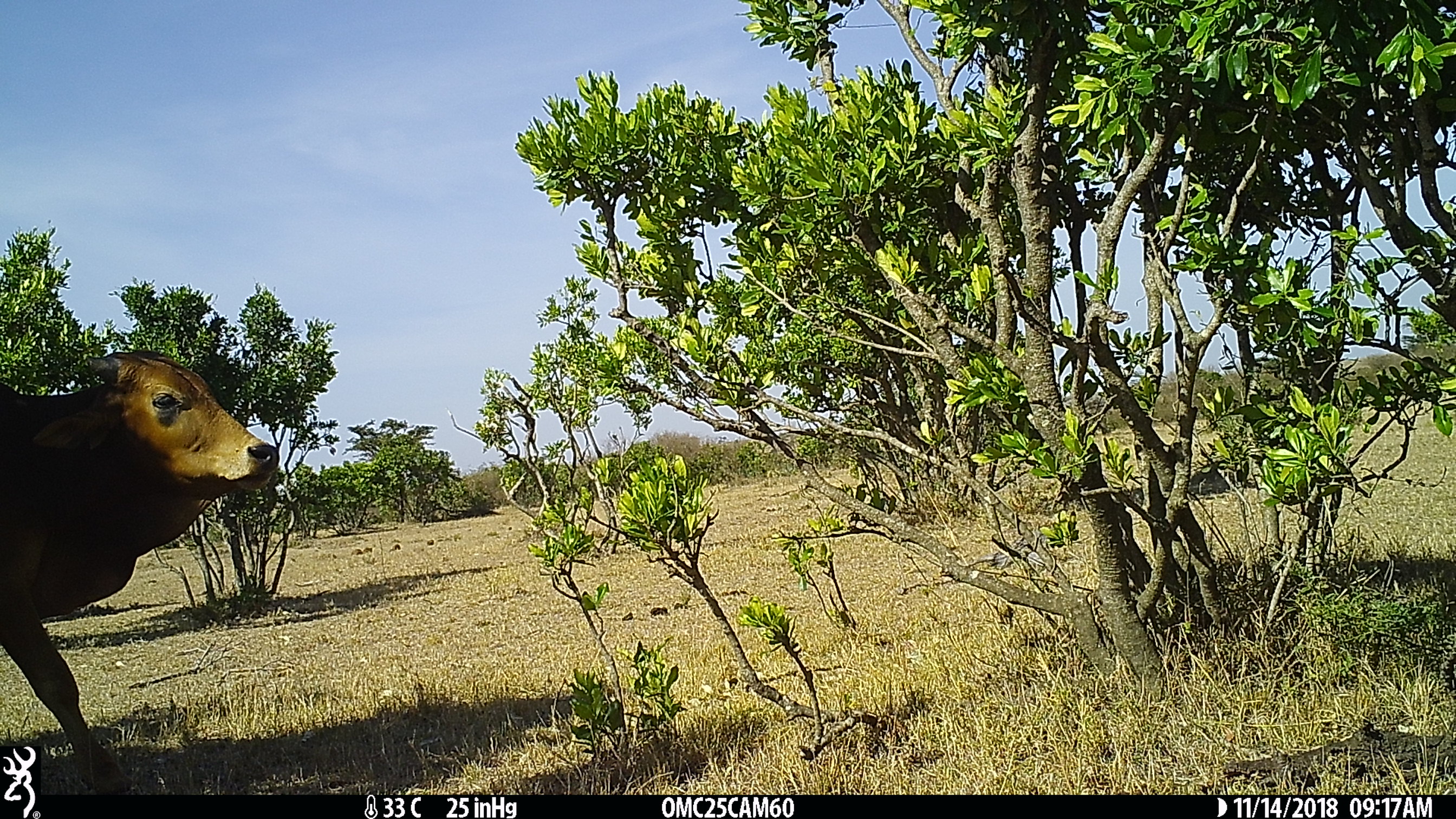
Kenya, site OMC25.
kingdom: Animalia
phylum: Chordata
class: Mammalia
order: Artiodactyla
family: Bovidae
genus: Bos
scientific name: Bos taurus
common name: cattle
Cattle (Bos taurus).